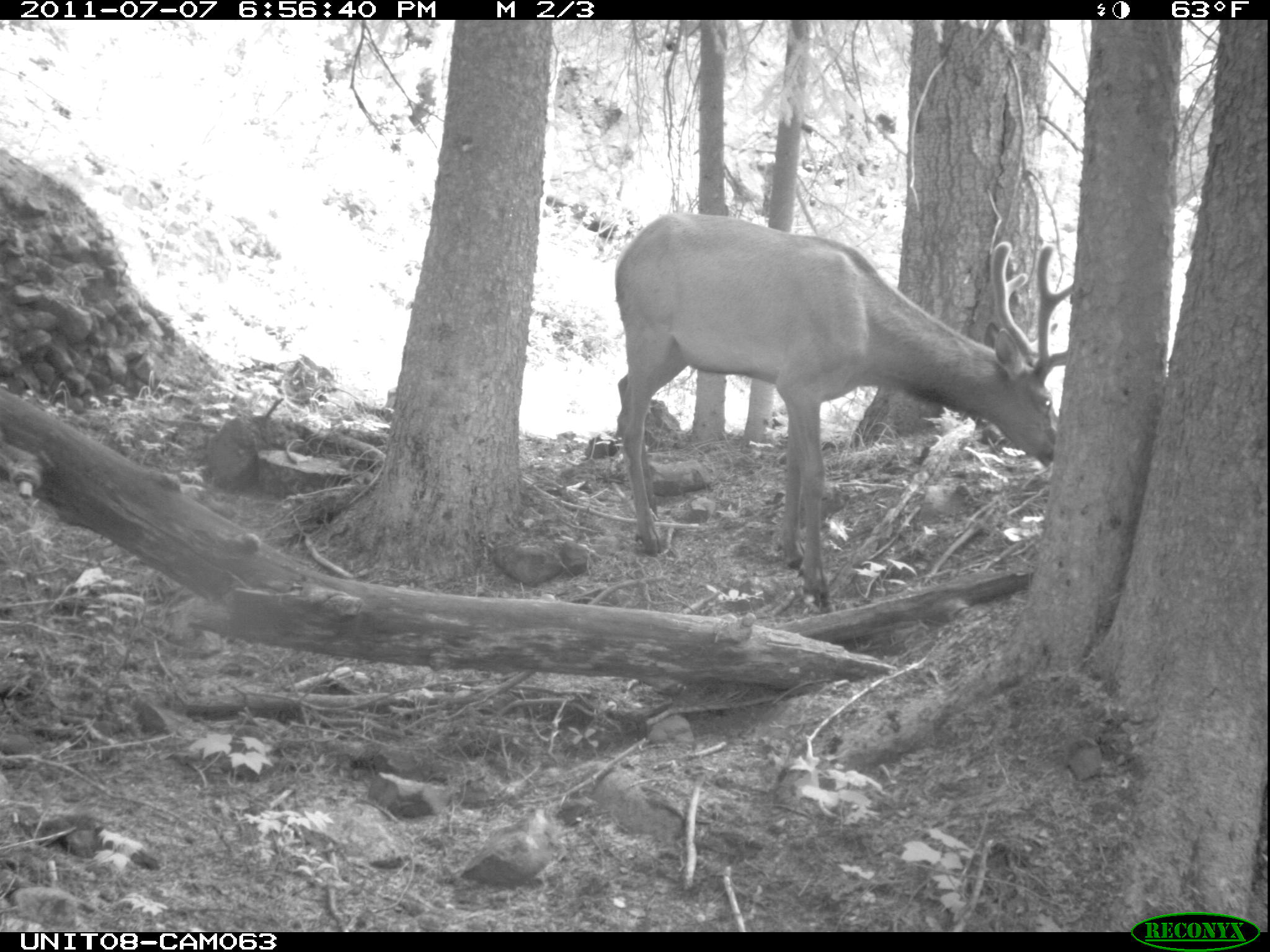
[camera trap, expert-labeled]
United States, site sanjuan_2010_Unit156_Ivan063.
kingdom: Animalia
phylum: Chordata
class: Mammalia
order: Artiodactyla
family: Cervidae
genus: Cervus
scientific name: Cervus elaphus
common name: red deer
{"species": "Cervus elaphus (red deer)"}